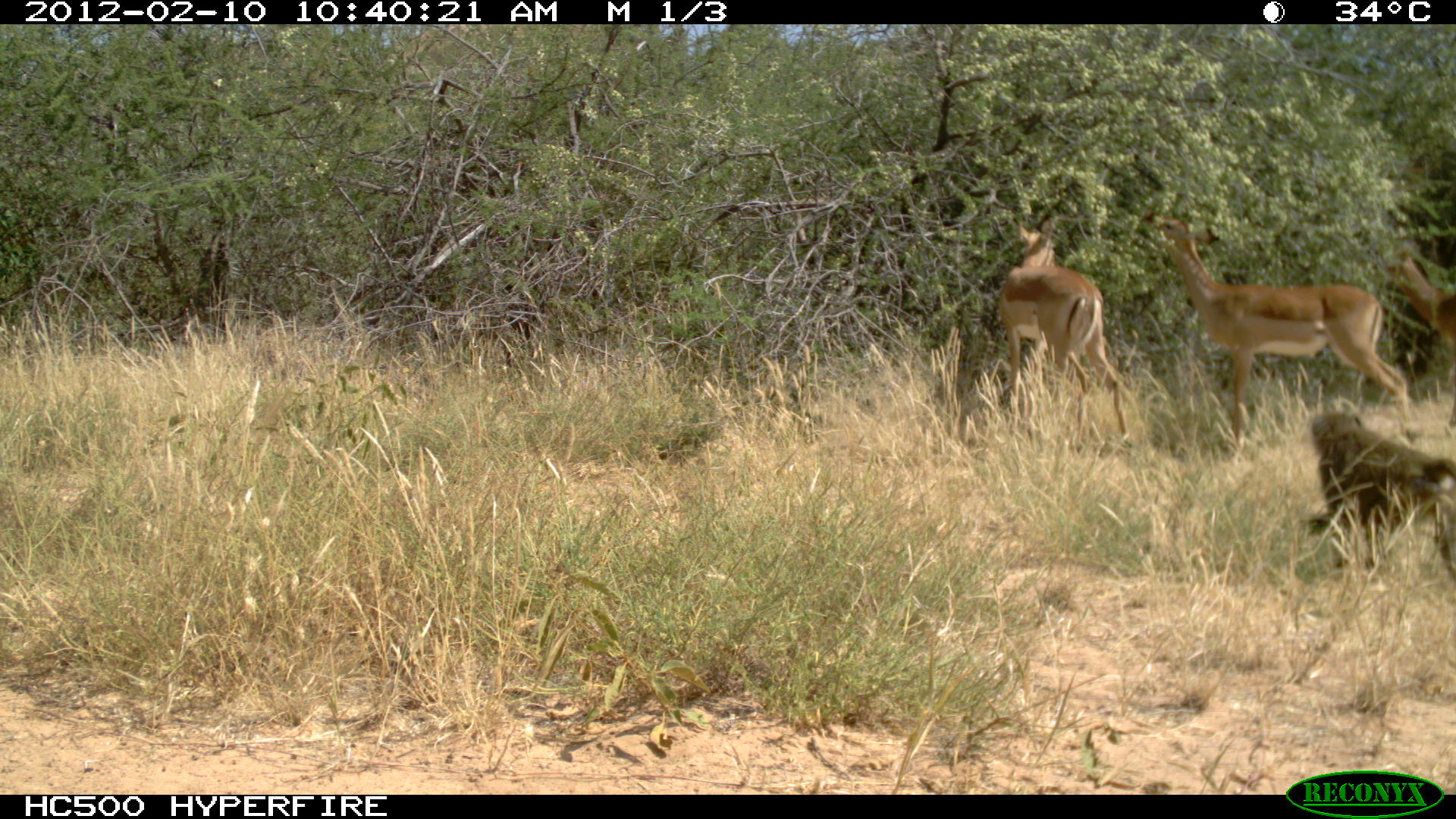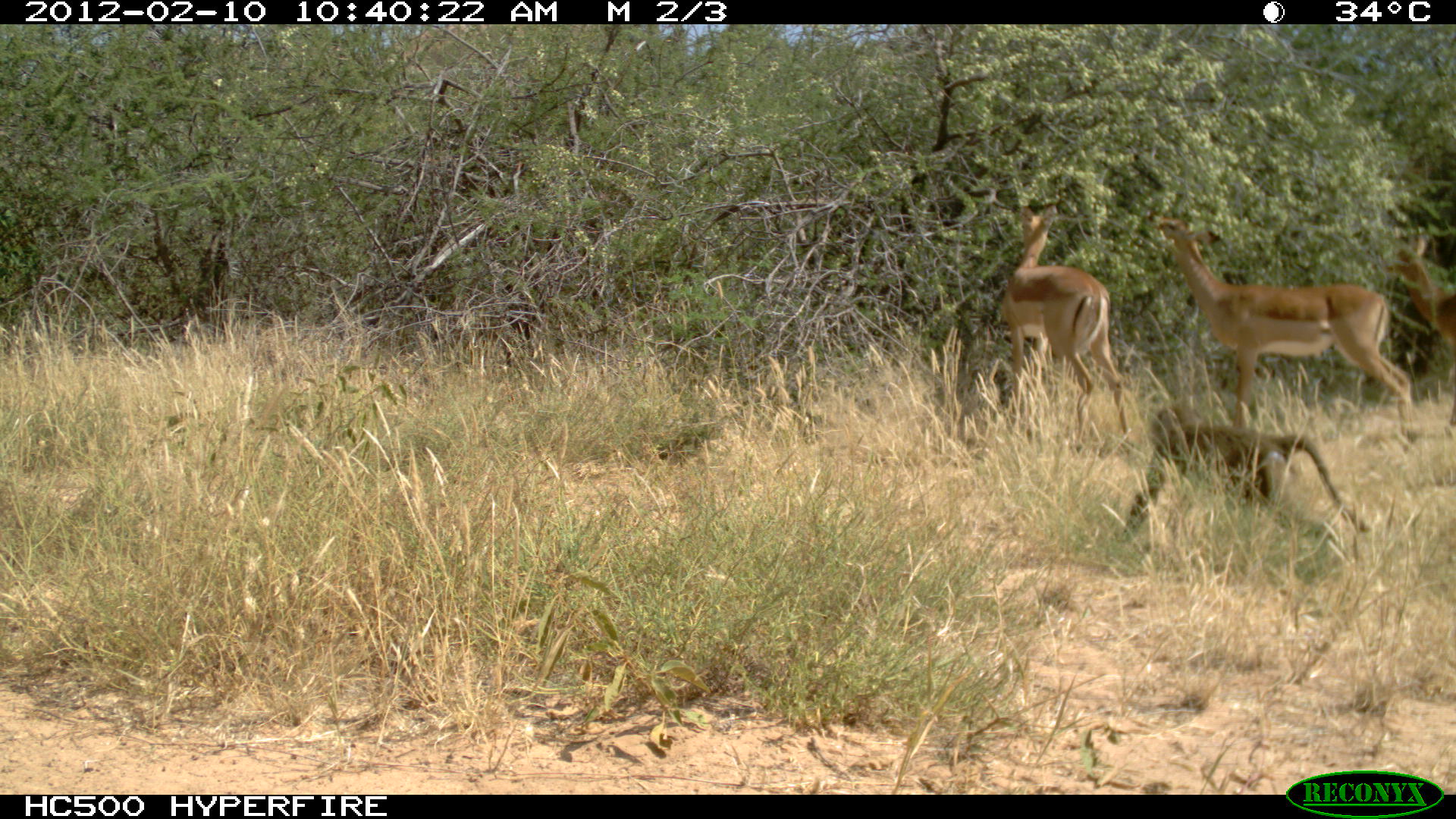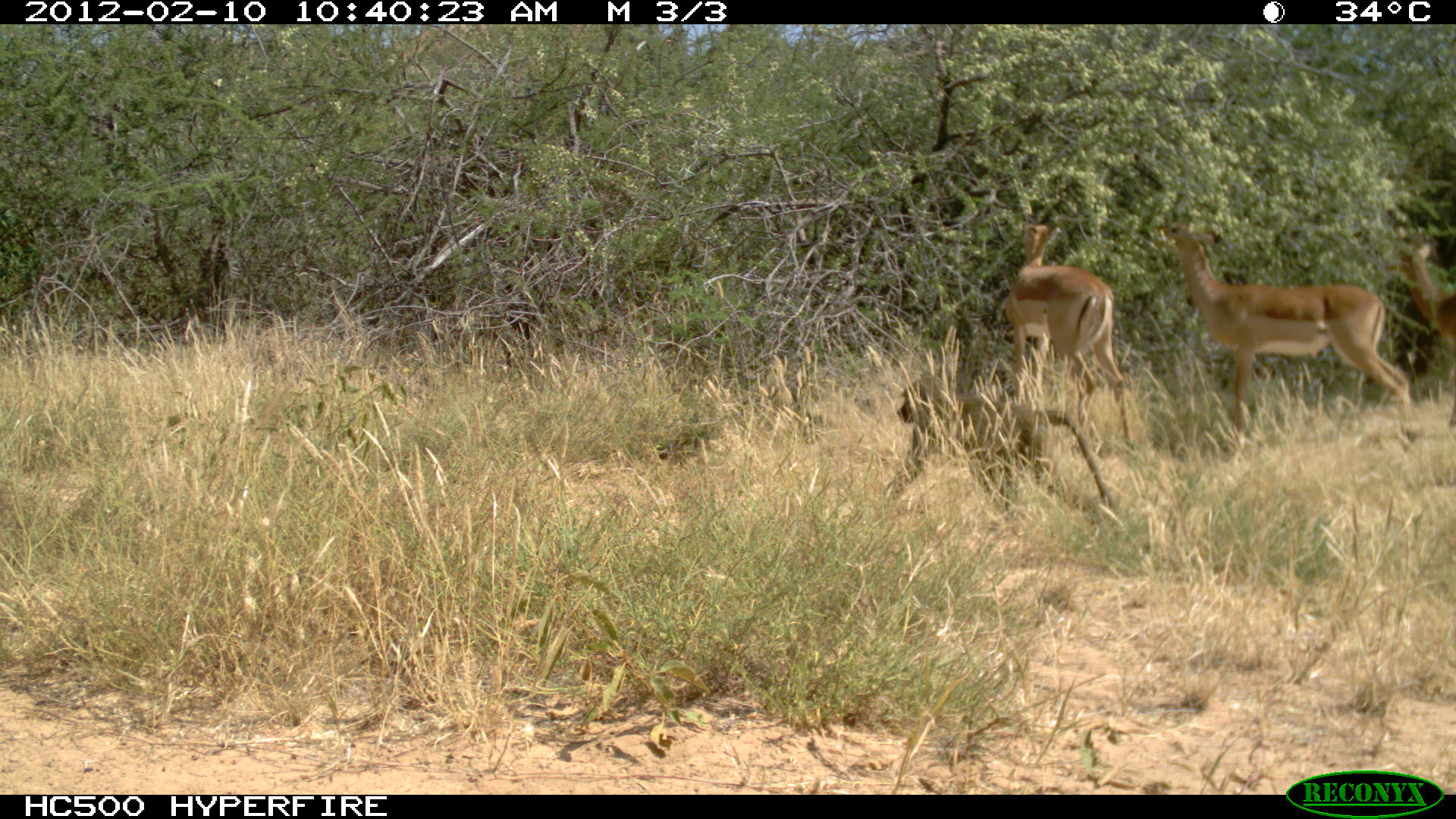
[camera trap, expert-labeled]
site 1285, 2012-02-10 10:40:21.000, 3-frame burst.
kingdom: Animalia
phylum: Chordata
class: Mammalia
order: Primates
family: Cercopithecidae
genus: Papio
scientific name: Papio anubis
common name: olive baboon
Papio anubis (olive baboon), count 1.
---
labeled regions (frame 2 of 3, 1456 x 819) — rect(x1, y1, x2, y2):
papio anubis: rect(1142, 208, 1416, 436); rect(1118, 401, 1372, 543); rect(997, 202, 1130, 438); rect(1381, 244, 1454, 423)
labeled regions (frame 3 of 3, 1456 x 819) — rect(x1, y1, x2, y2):
papio anubis: rect(1150, 216, 1412, 453); rect(880, 371, 1113, 522); rect(1002, 220, 1134, 452); rect(1382, 240, 1452, 435)